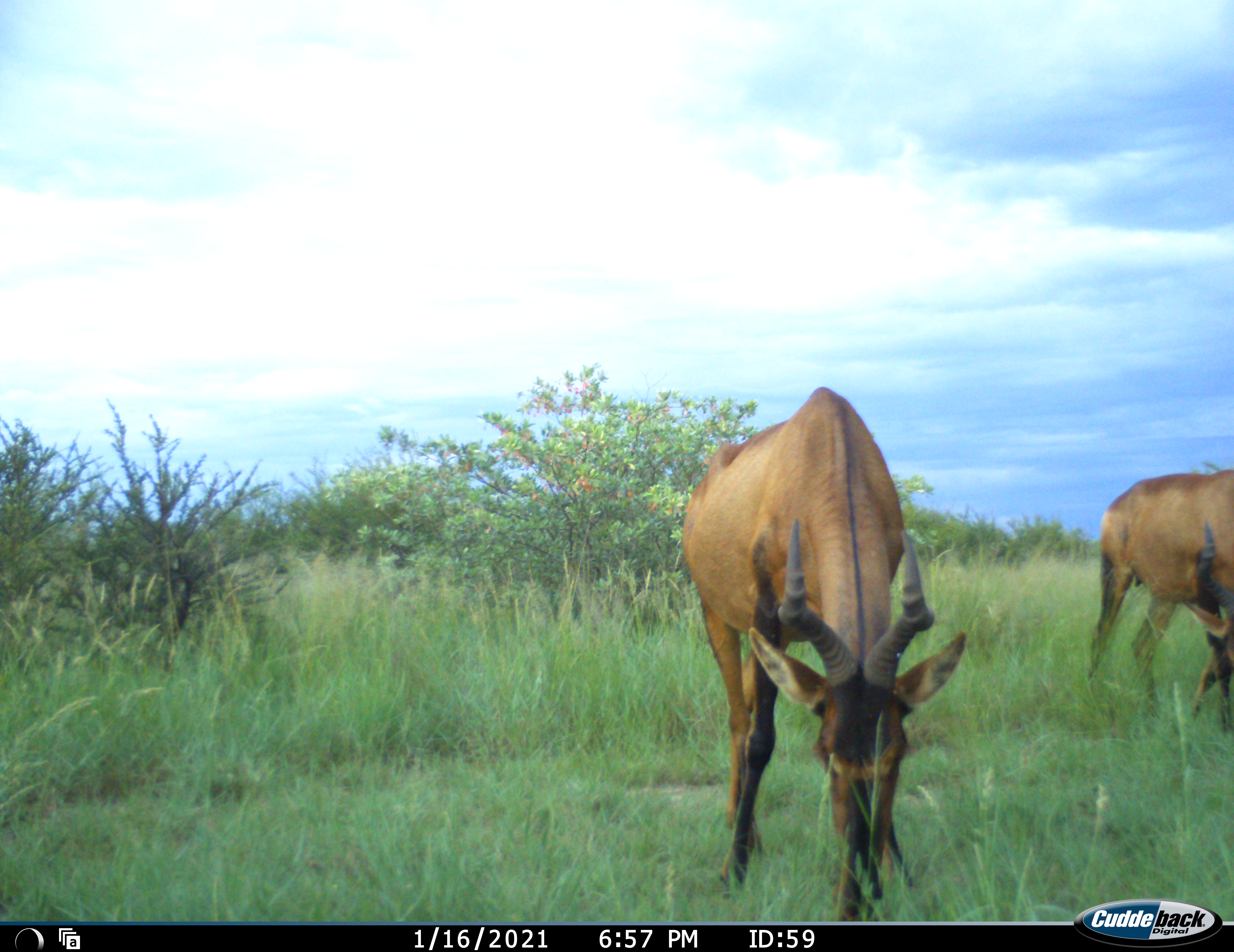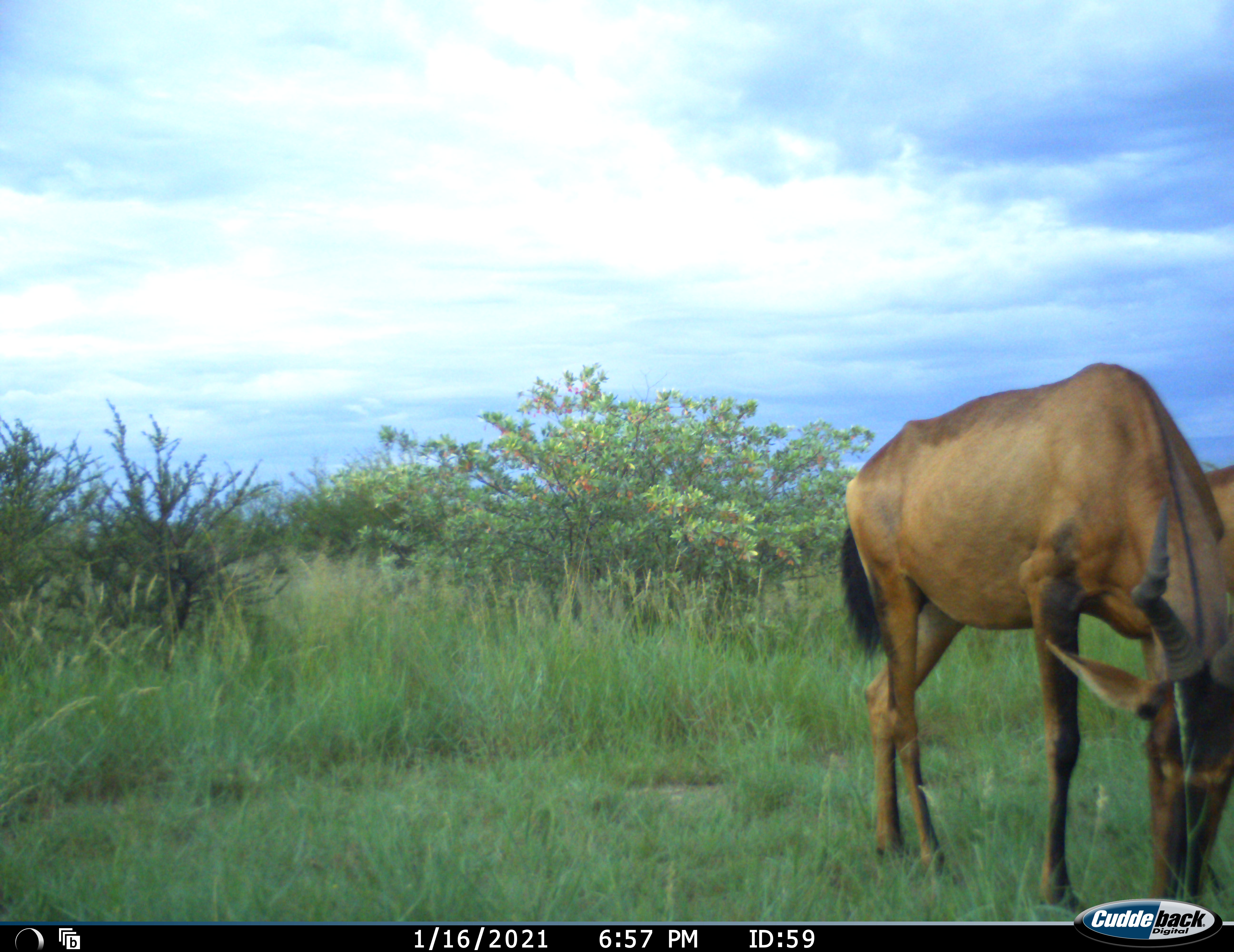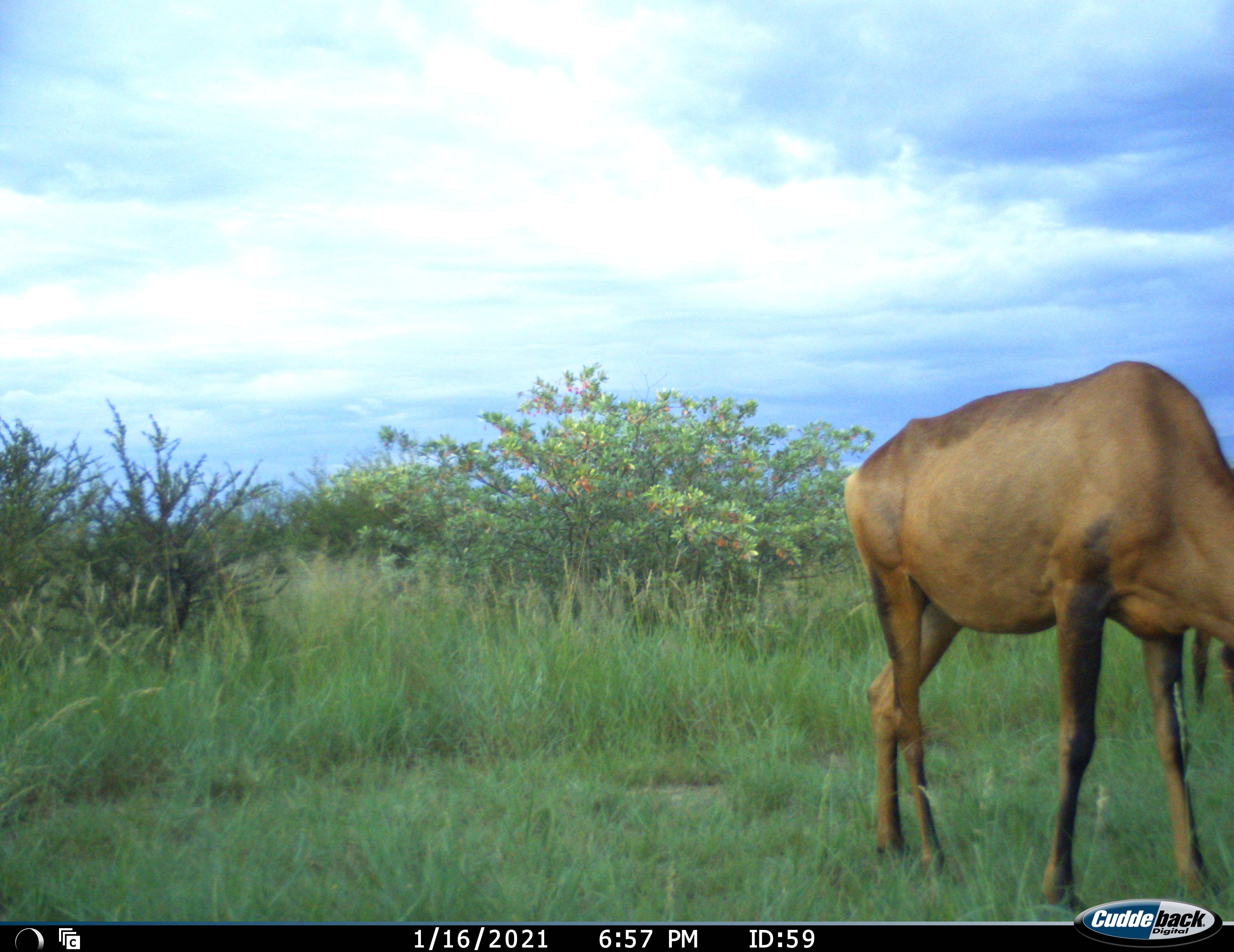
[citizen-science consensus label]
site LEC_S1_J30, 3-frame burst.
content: unidentified animal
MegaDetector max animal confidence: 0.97